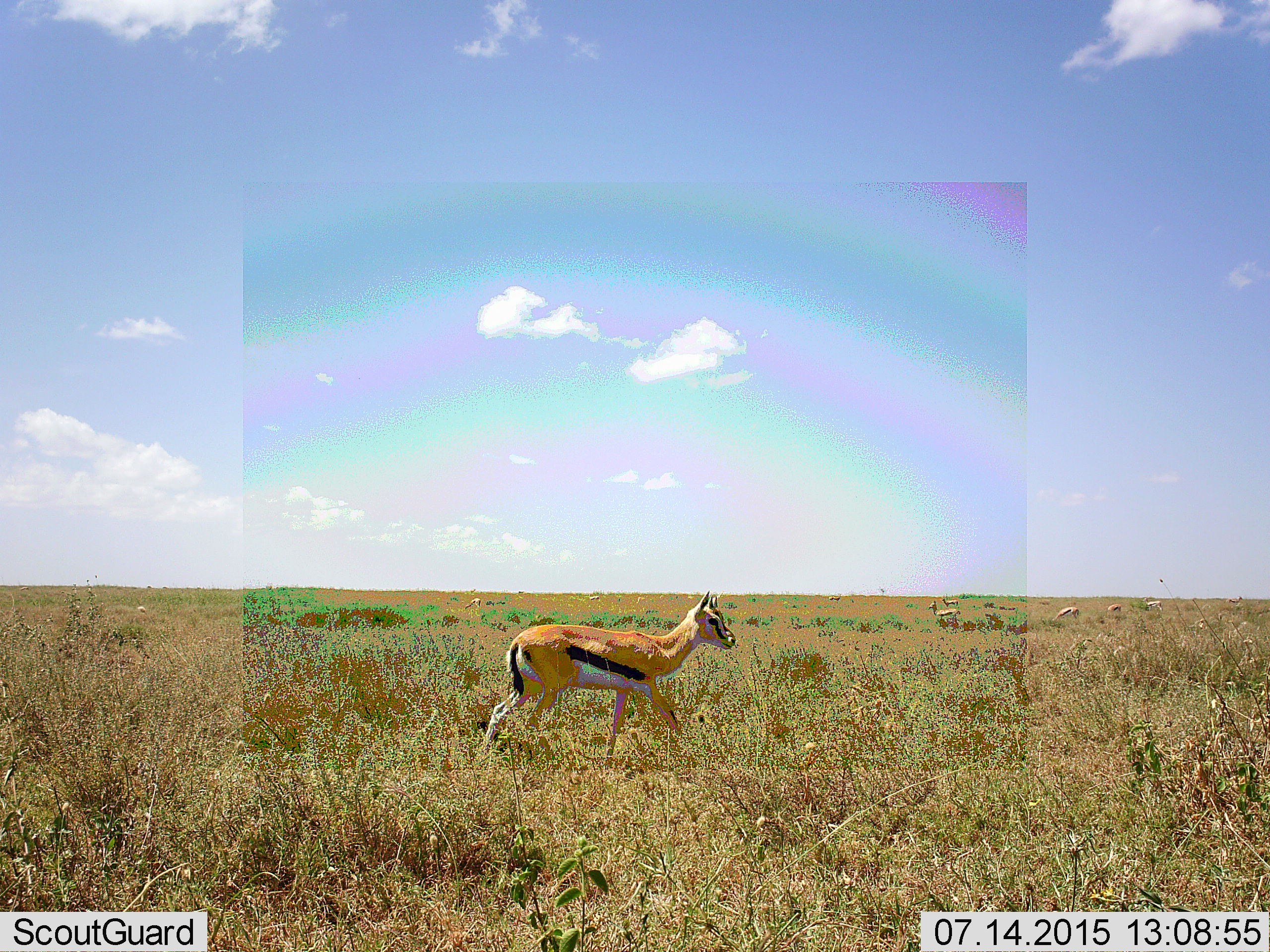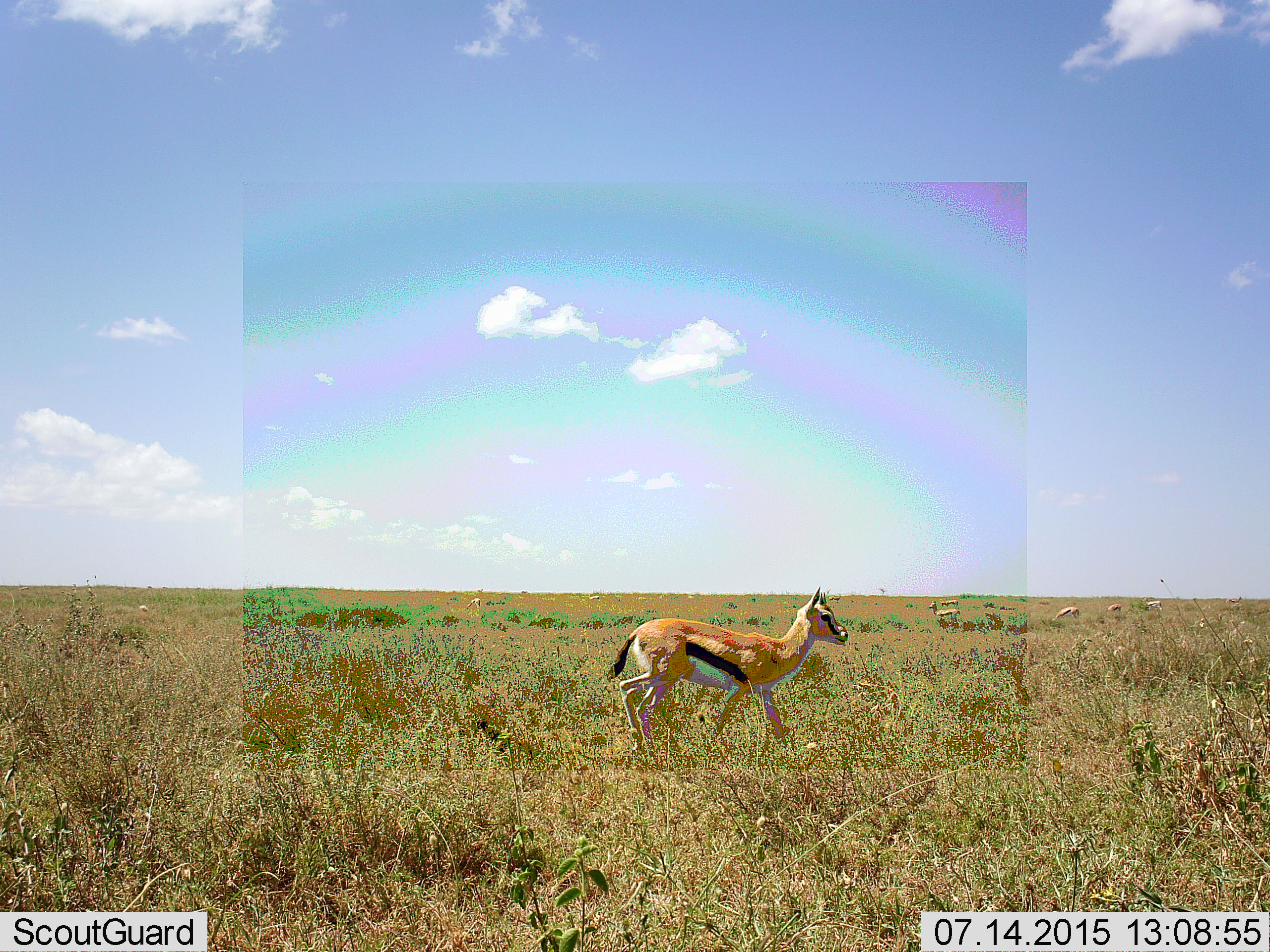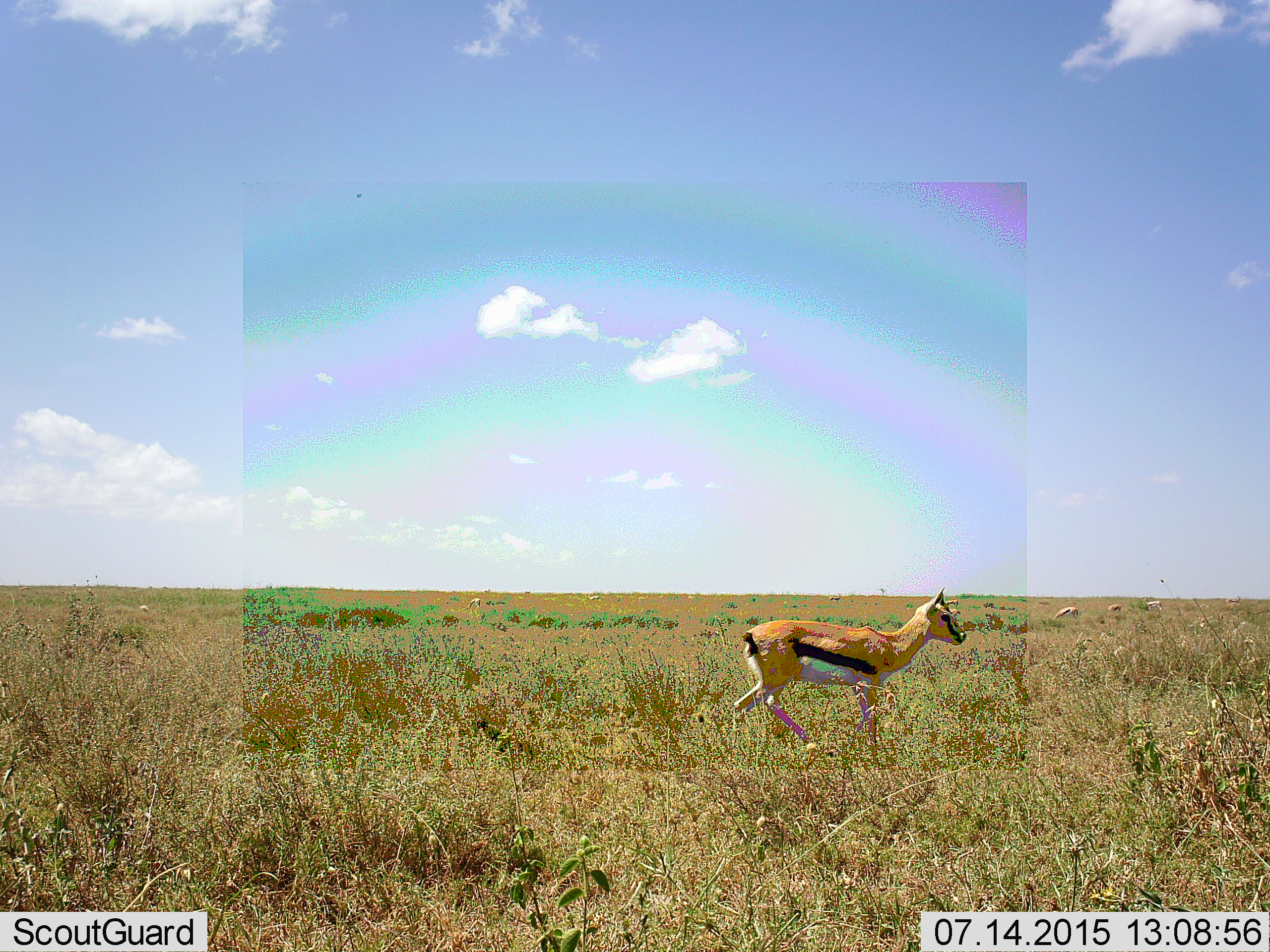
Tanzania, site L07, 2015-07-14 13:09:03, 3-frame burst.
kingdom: Animalia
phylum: Chordata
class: Mammalia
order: Artiodactyla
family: Bovidae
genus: Eudorcas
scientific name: Eudorcas thomsonii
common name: thomson's gazelle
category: gazellethomsons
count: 9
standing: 62%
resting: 0%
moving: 75%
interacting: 0%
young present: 25%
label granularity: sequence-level